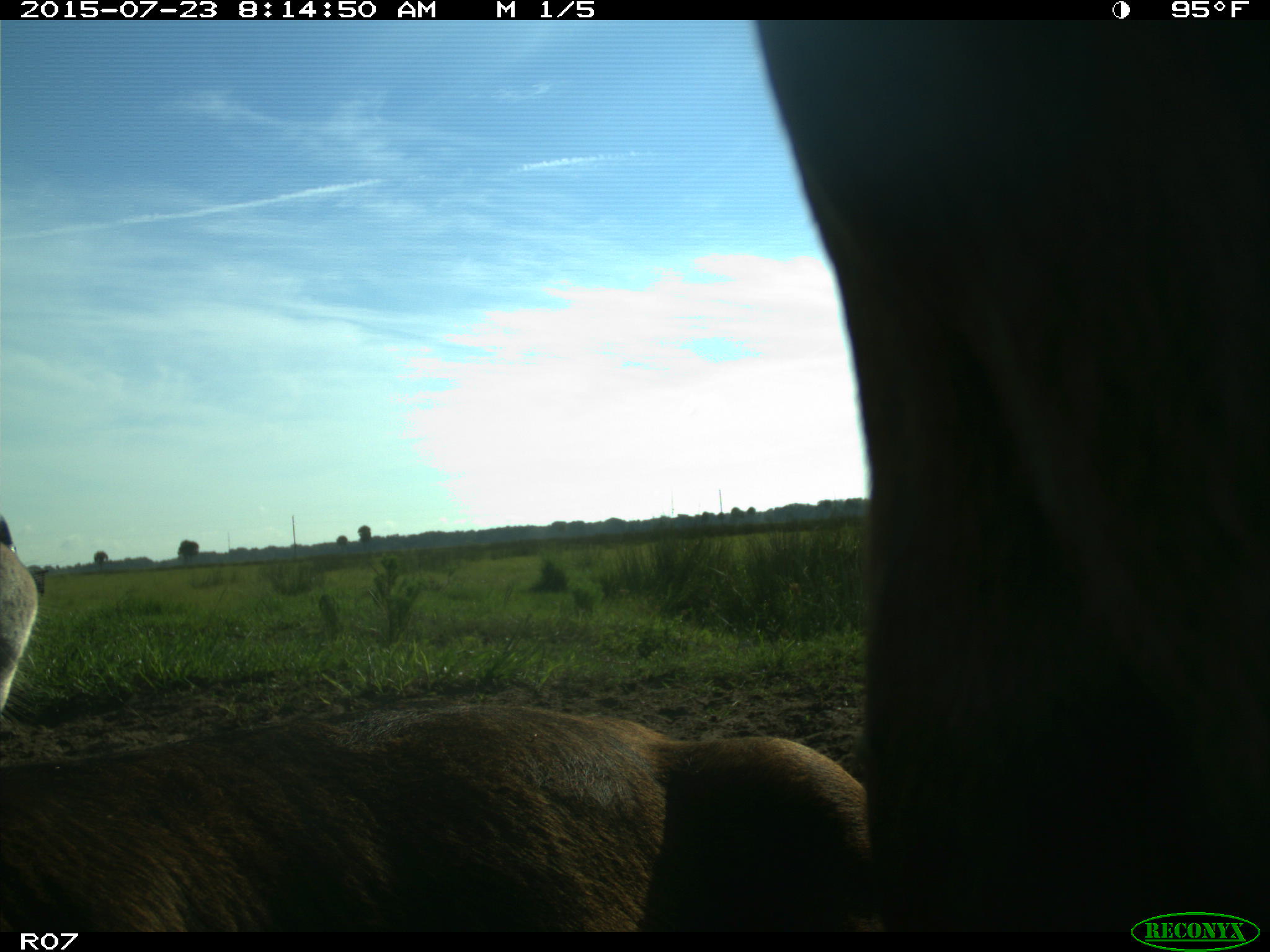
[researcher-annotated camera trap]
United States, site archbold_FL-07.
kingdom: Animalia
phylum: Chordata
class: Mammalia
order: Artiodactyla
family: Bovidae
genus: Bos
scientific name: Bos taurus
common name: domestic cow